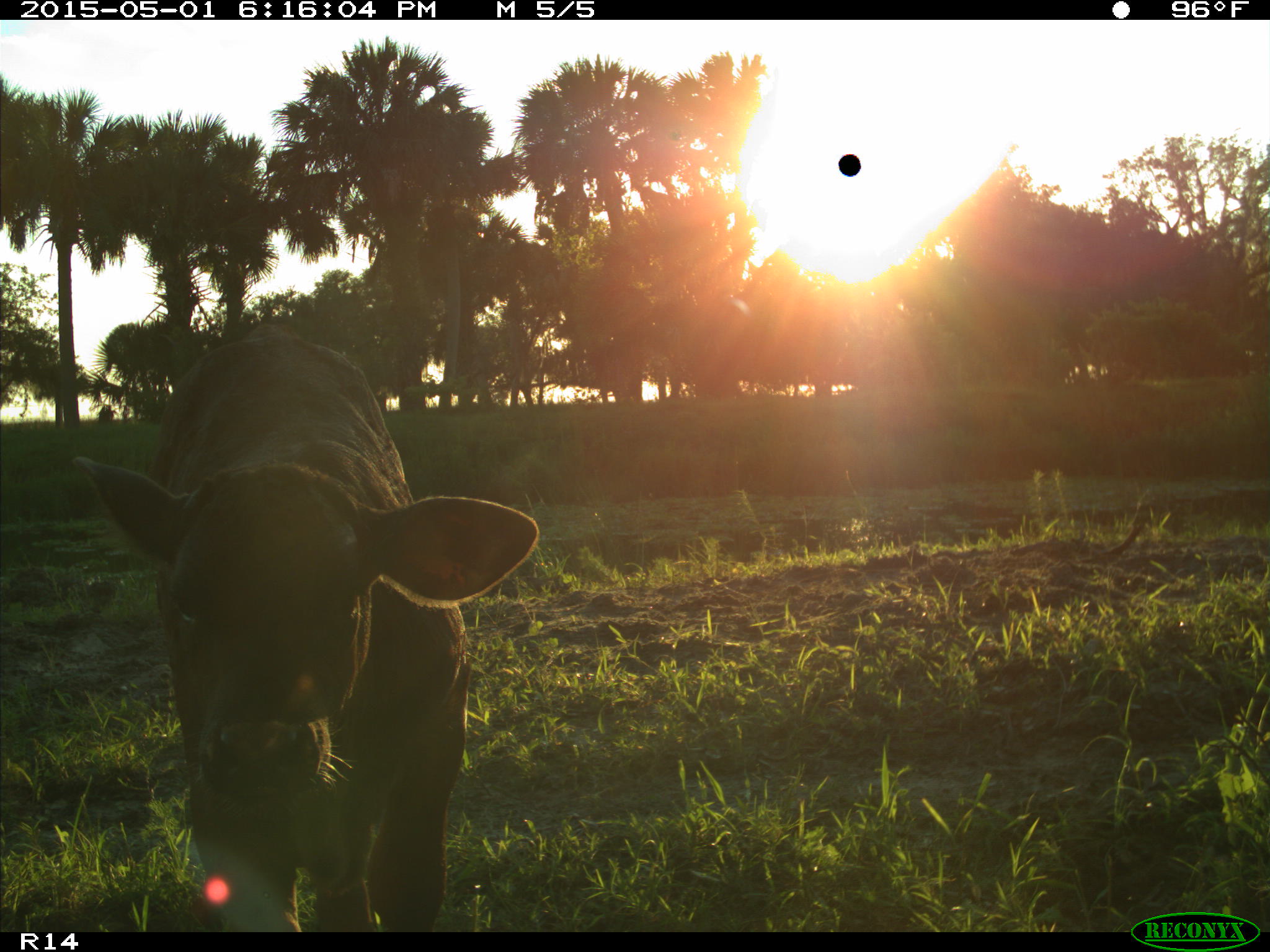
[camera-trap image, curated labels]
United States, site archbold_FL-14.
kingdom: Animalia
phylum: Chordata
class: Mammalia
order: Artiodactyla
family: Bovidae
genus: Bos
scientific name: Bos taurus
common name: domestic cow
Bos taurus (domestic cow).